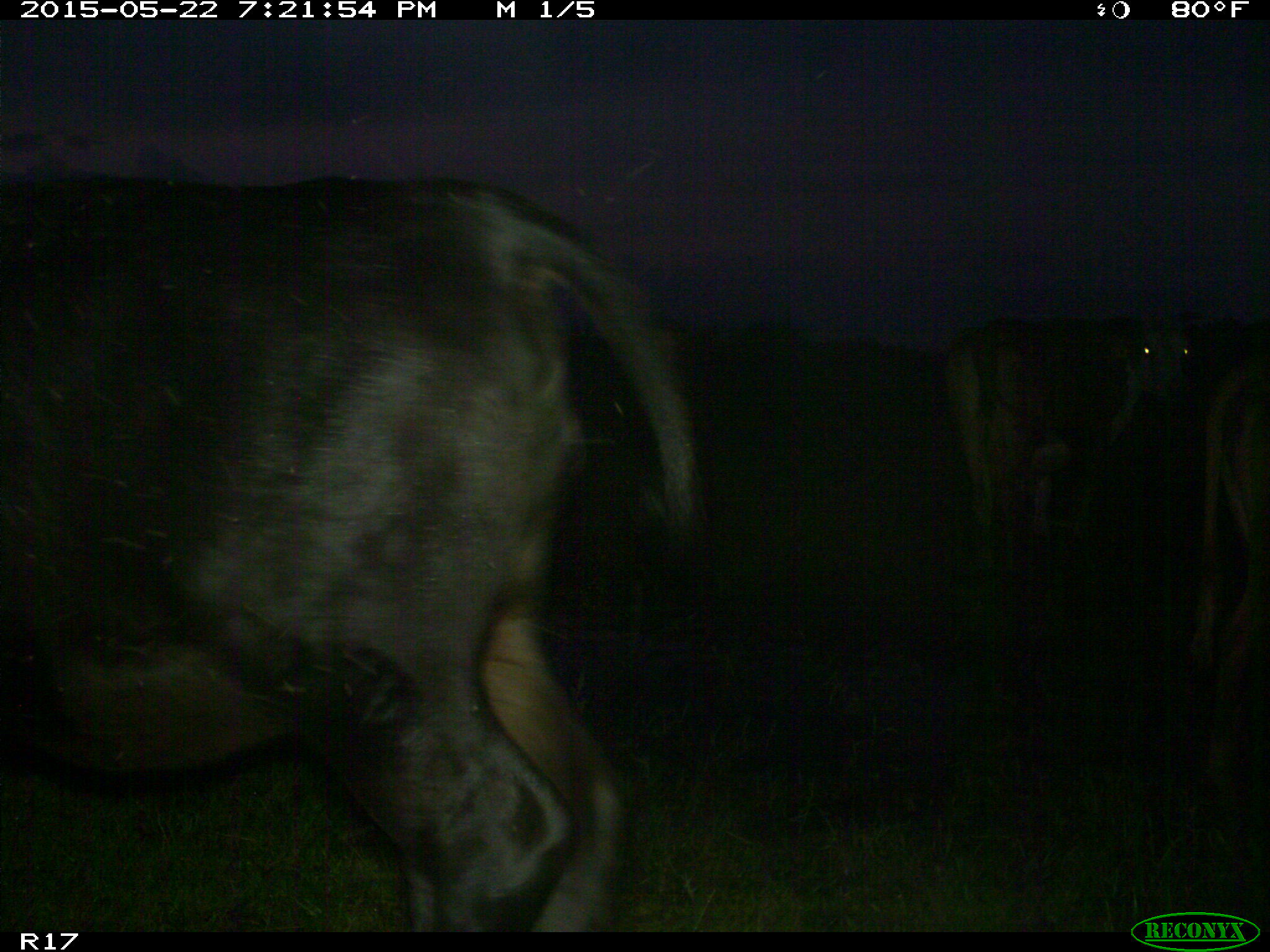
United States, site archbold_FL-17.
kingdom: Animalia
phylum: Chordata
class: Mammalia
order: Artiodactyla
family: Bovidae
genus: Bos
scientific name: Bos taurus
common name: domestic cow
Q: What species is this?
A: Bos taurus (domestic cow).